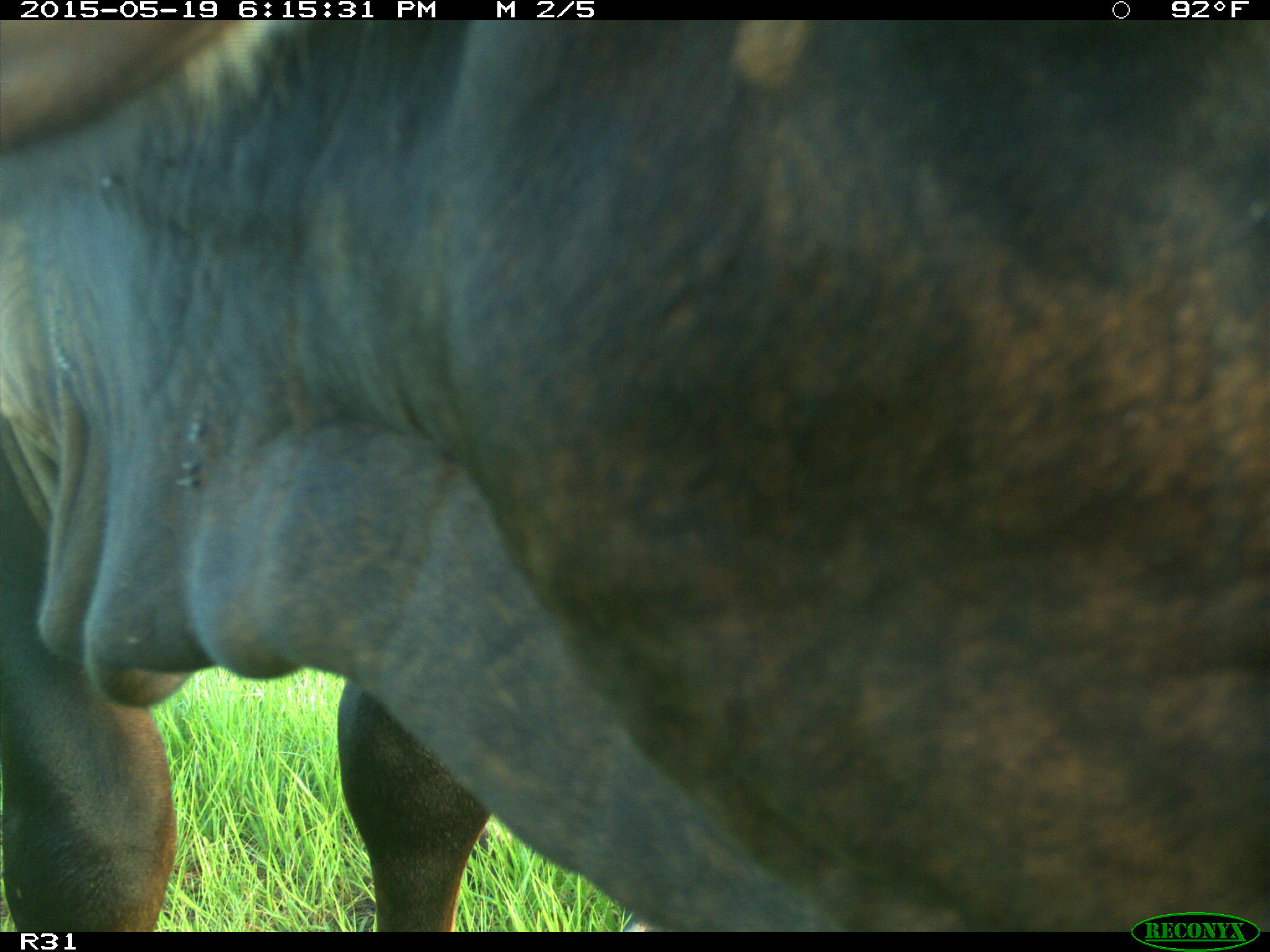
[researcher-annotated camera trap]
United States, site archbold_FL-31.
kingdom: Animalia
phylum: Chordata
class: Mammalia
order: Artiodactyla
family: Bovidae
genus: Bos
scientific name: Bos taurus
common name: domestic cow